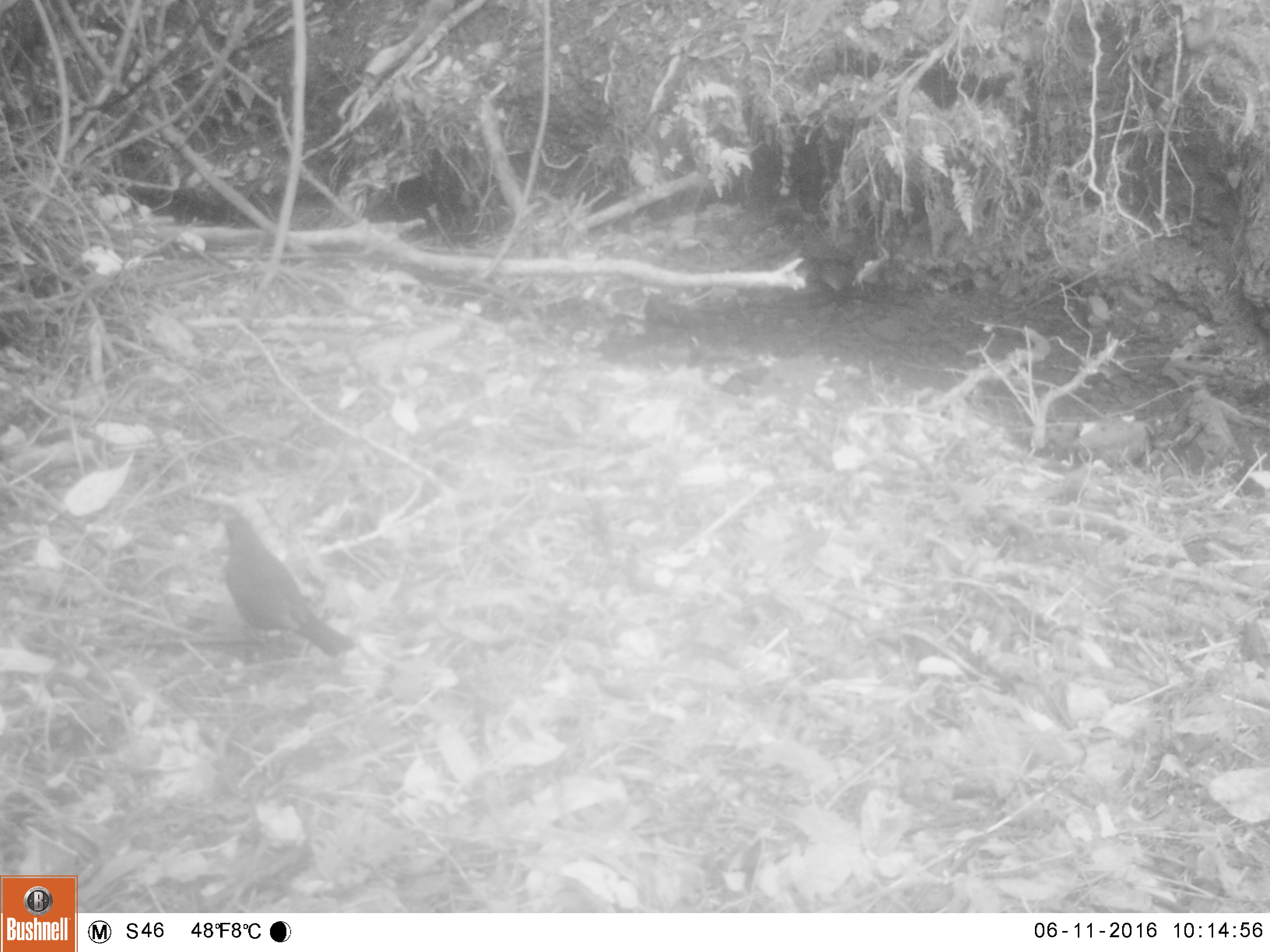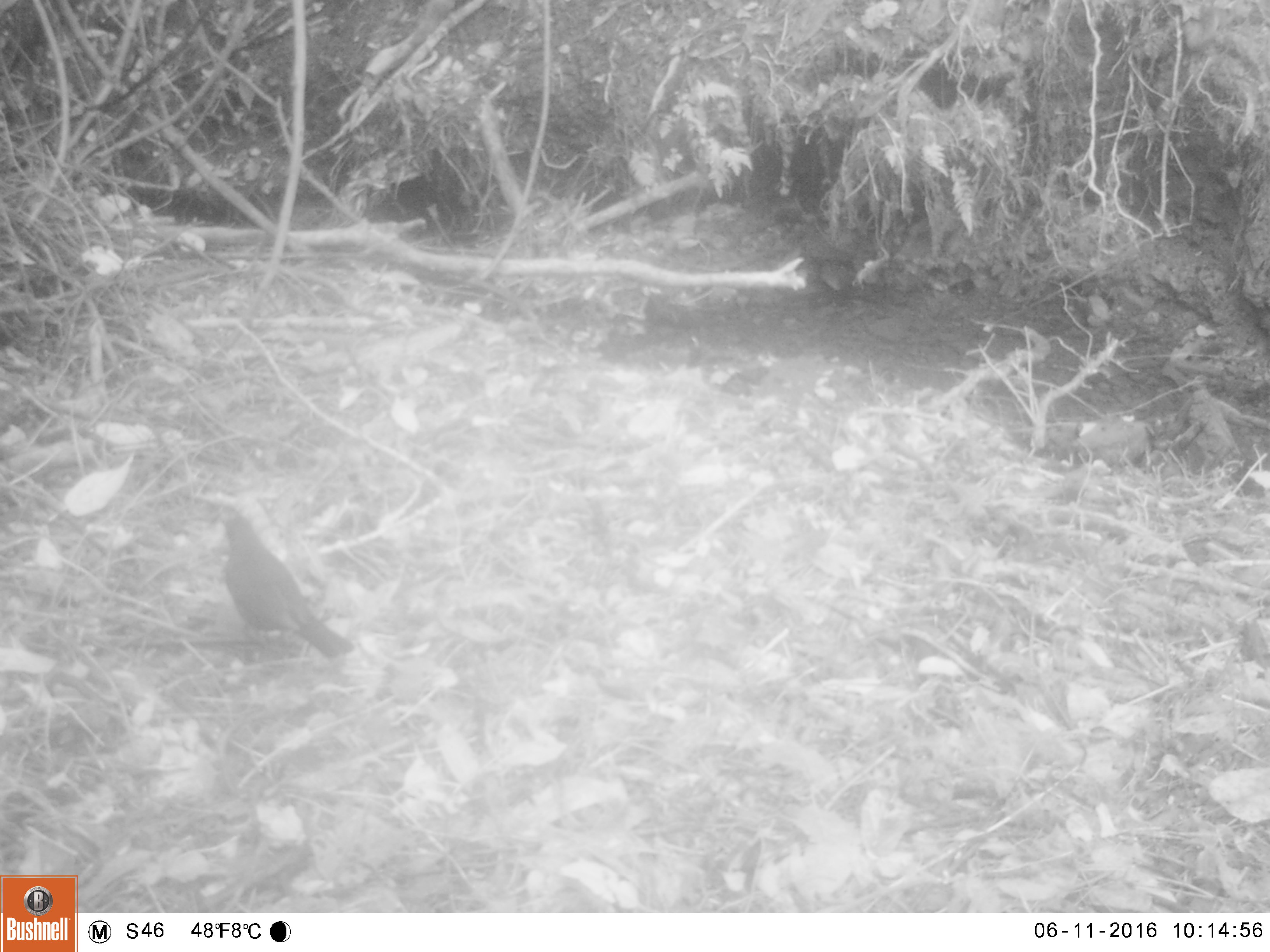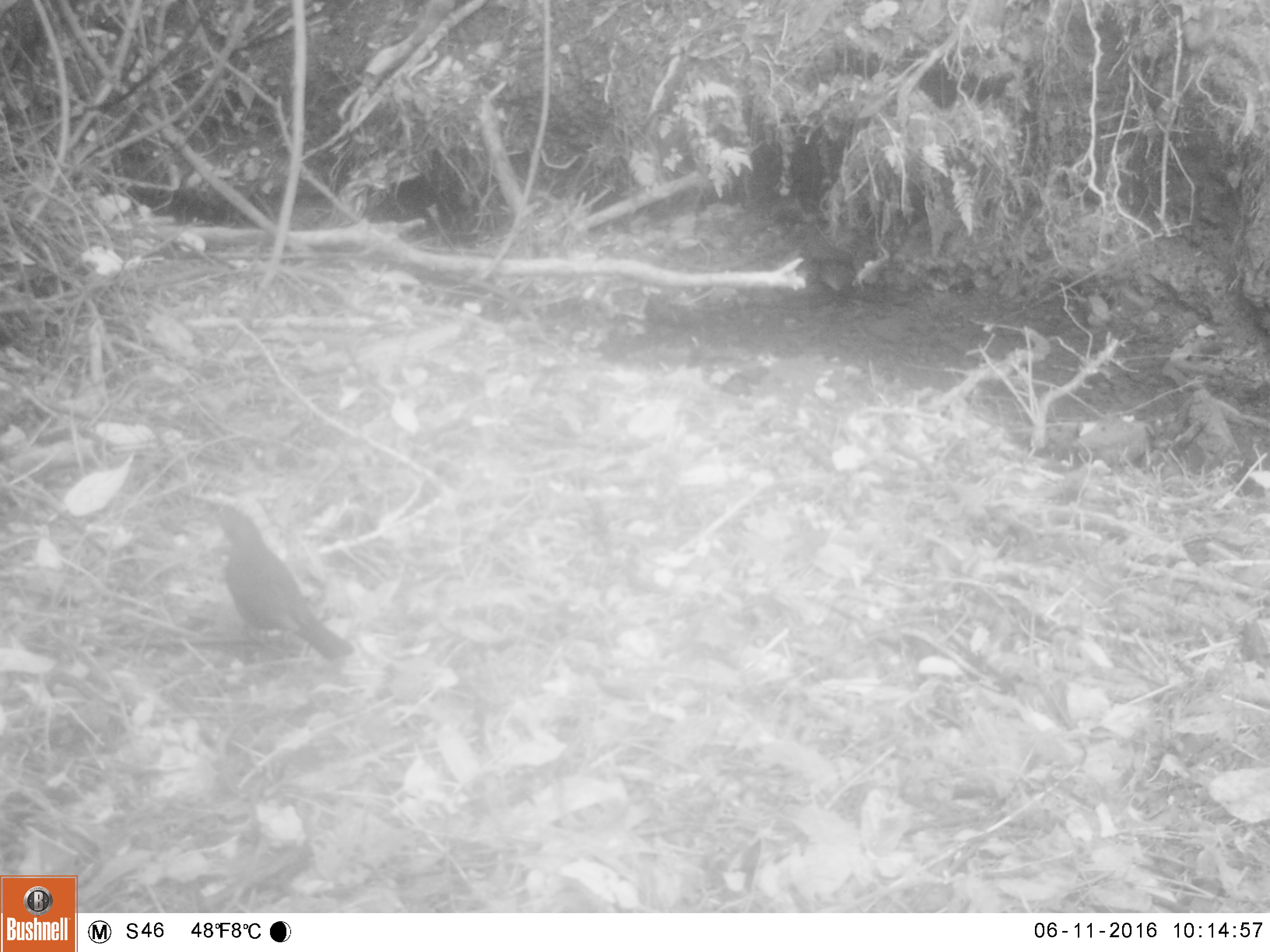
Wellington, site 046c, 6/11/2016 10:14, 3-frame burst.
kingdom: Animalia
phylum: Chordata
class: Aves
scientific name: Aves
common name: bird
Bird (Aves).